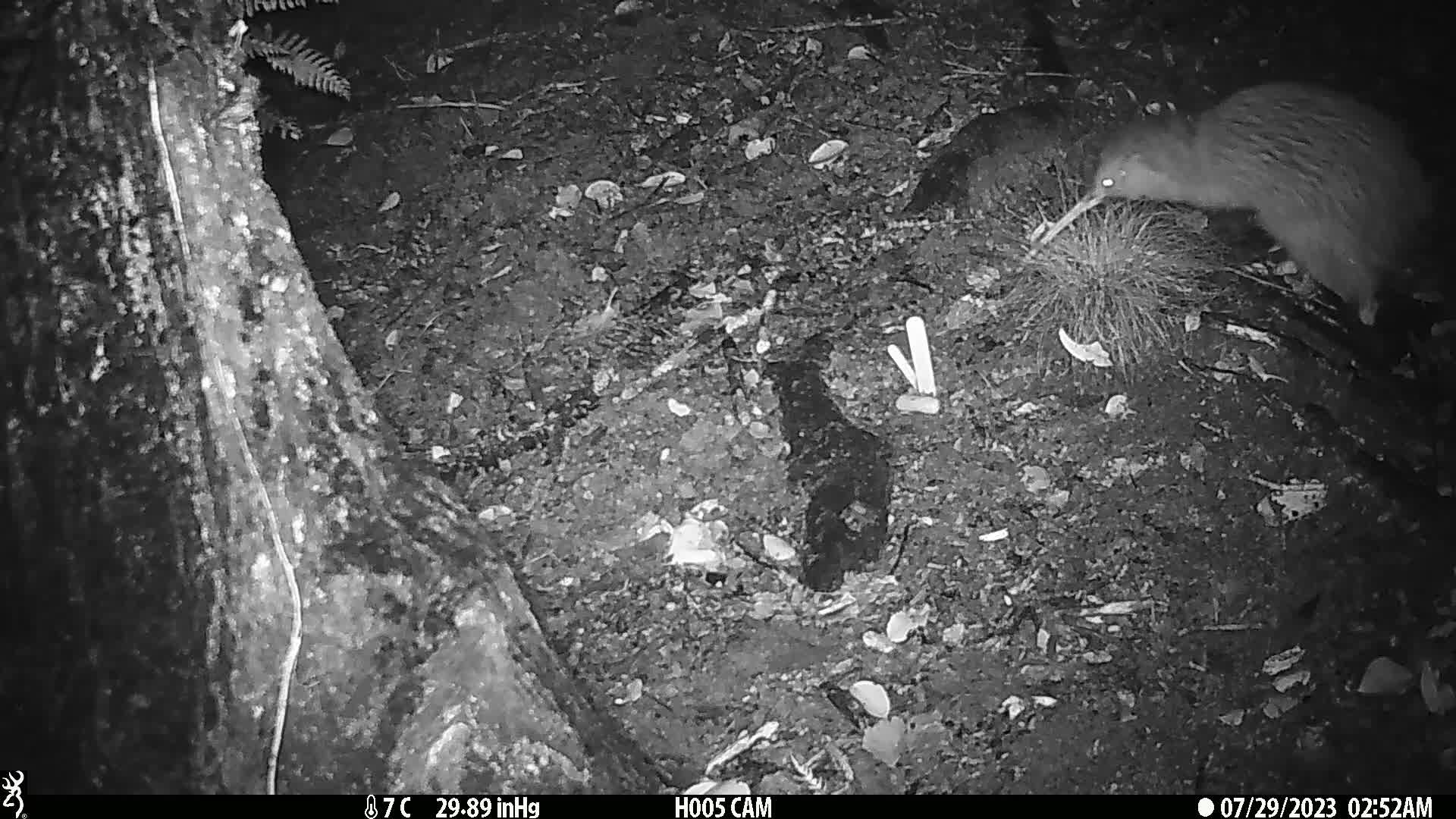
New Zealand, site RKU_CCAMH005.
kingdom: Animalia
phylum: Chordata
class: Aves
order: Apterygiformes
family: Apterygidae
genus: Apteryx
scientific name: Apteryx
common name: kiwi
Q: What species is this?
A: Kiwi (Apteryx).